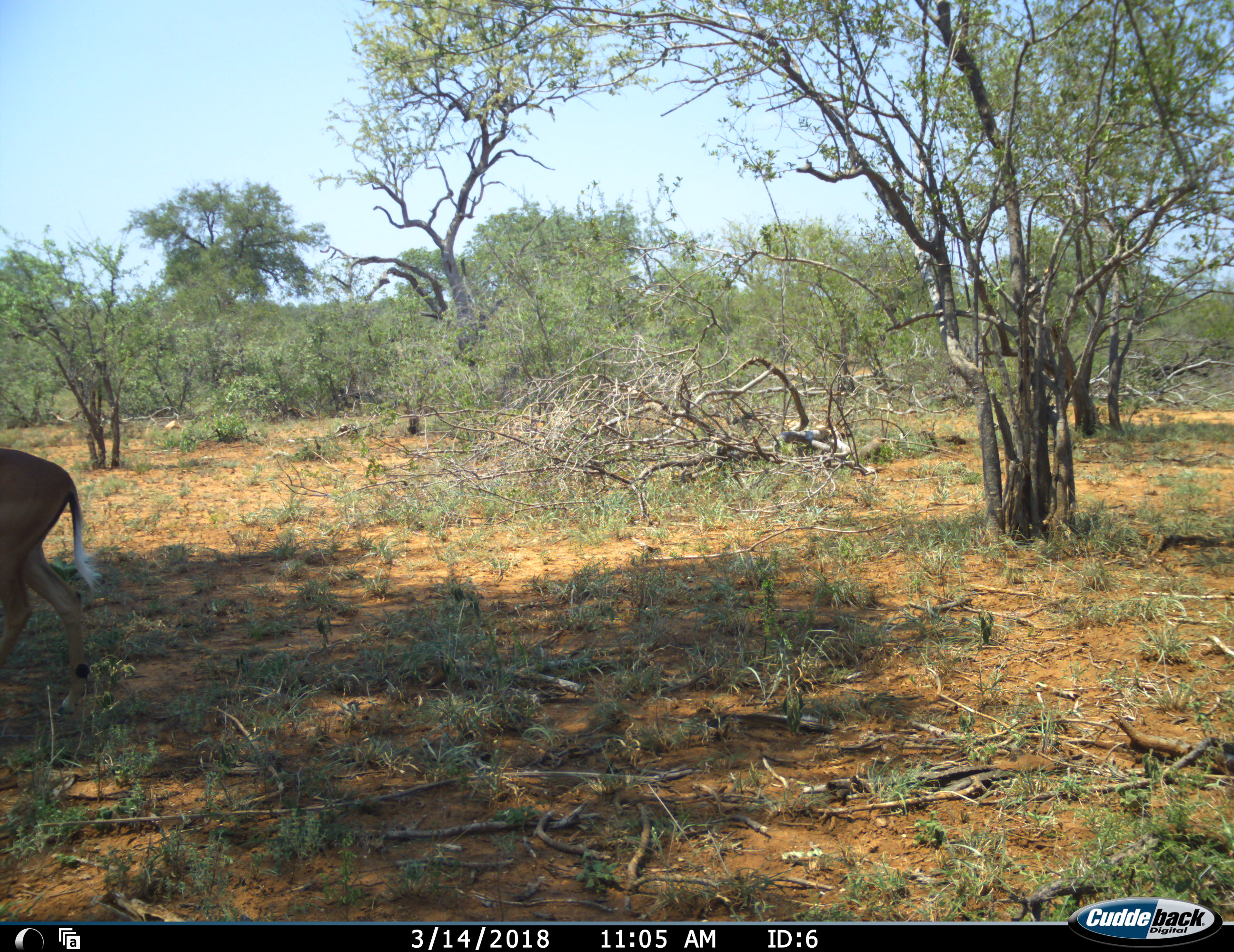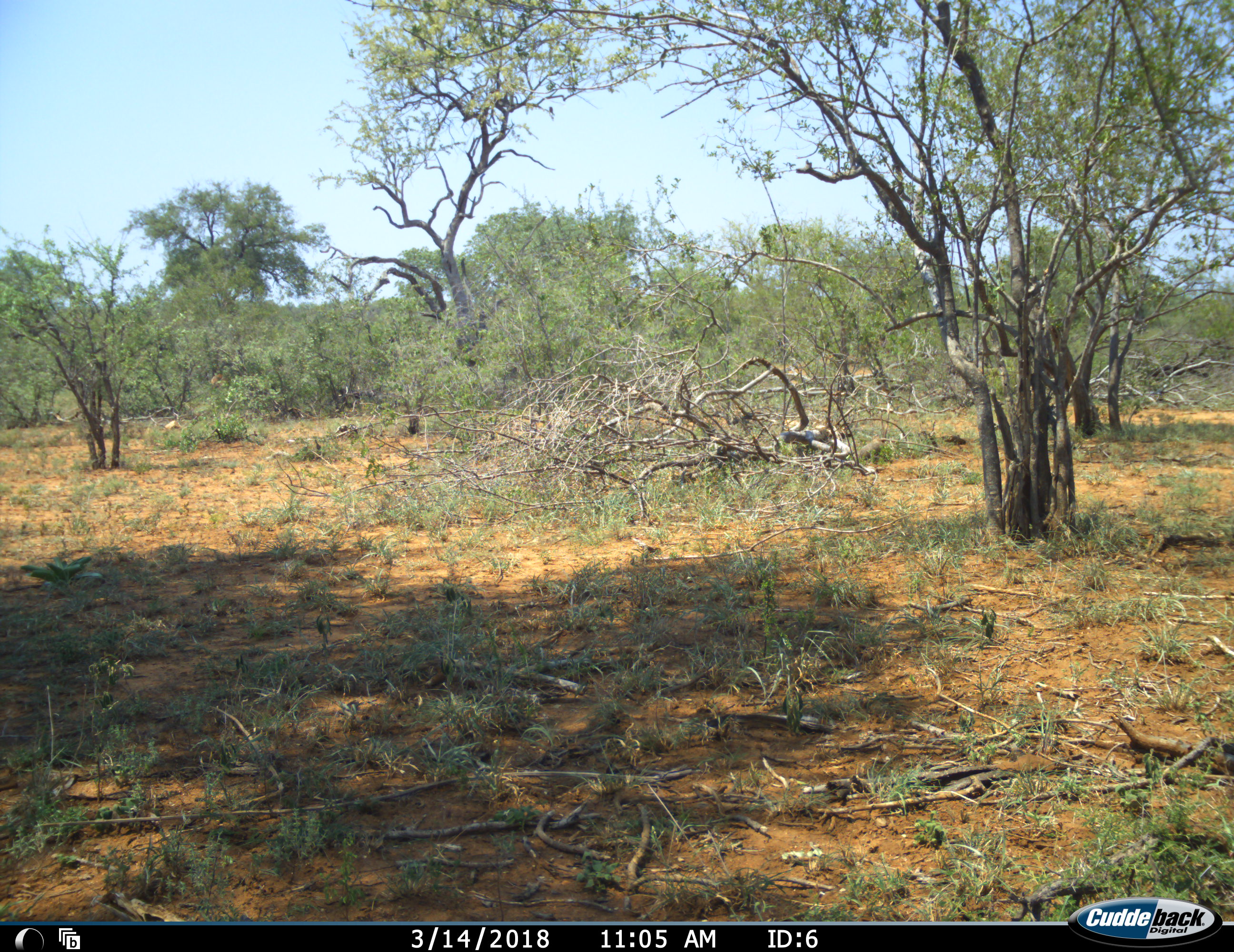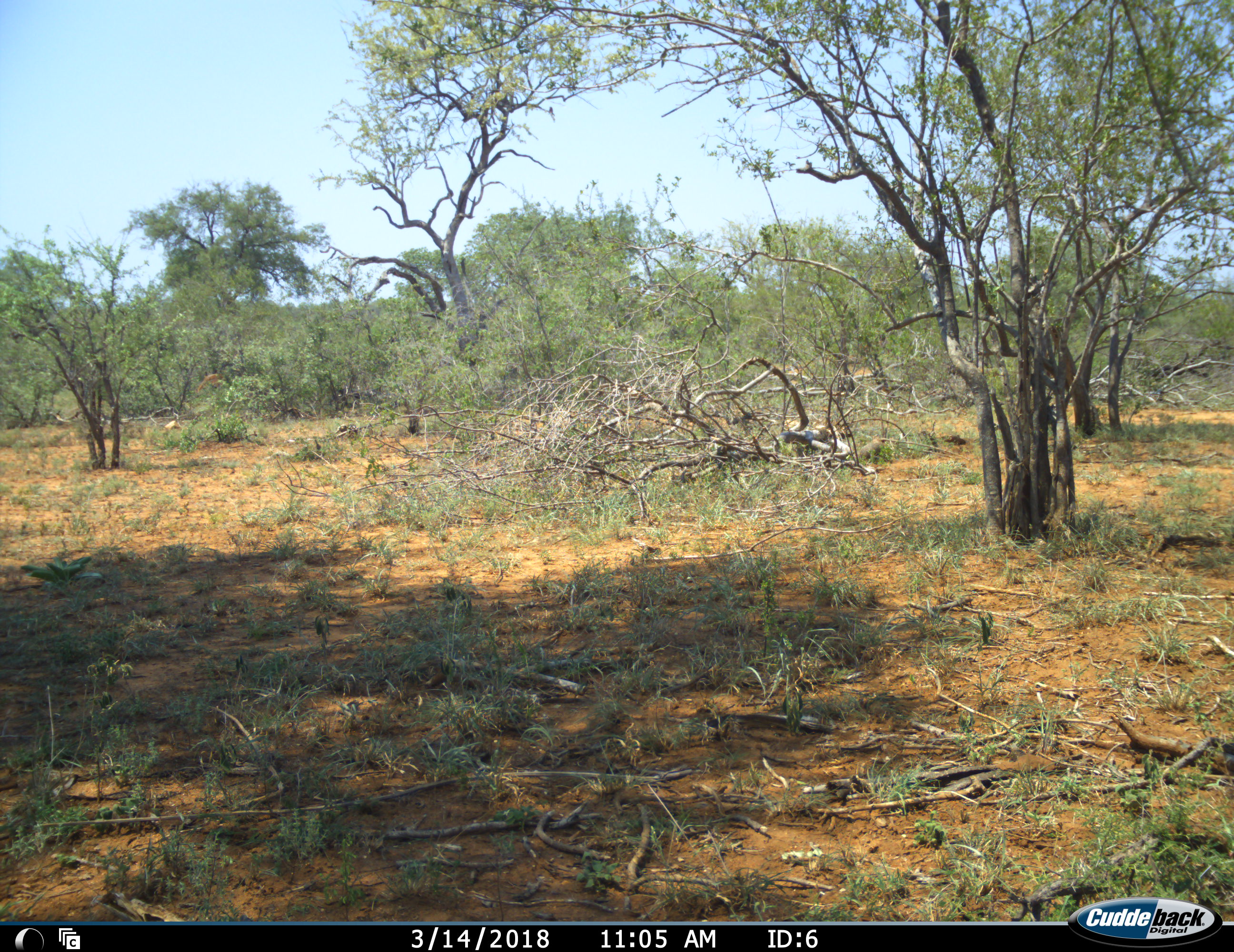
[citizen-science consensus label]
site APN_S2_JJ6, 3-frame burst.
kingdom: Animalia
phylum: Chordata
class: Mammalia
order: Artiodactyla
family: Bovidae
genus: Aepyceros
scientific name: Aepyceros melampus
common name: impala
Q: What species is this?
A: Impala (Aepyceros melampus).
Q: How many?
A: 1.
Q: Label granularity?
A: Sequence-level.